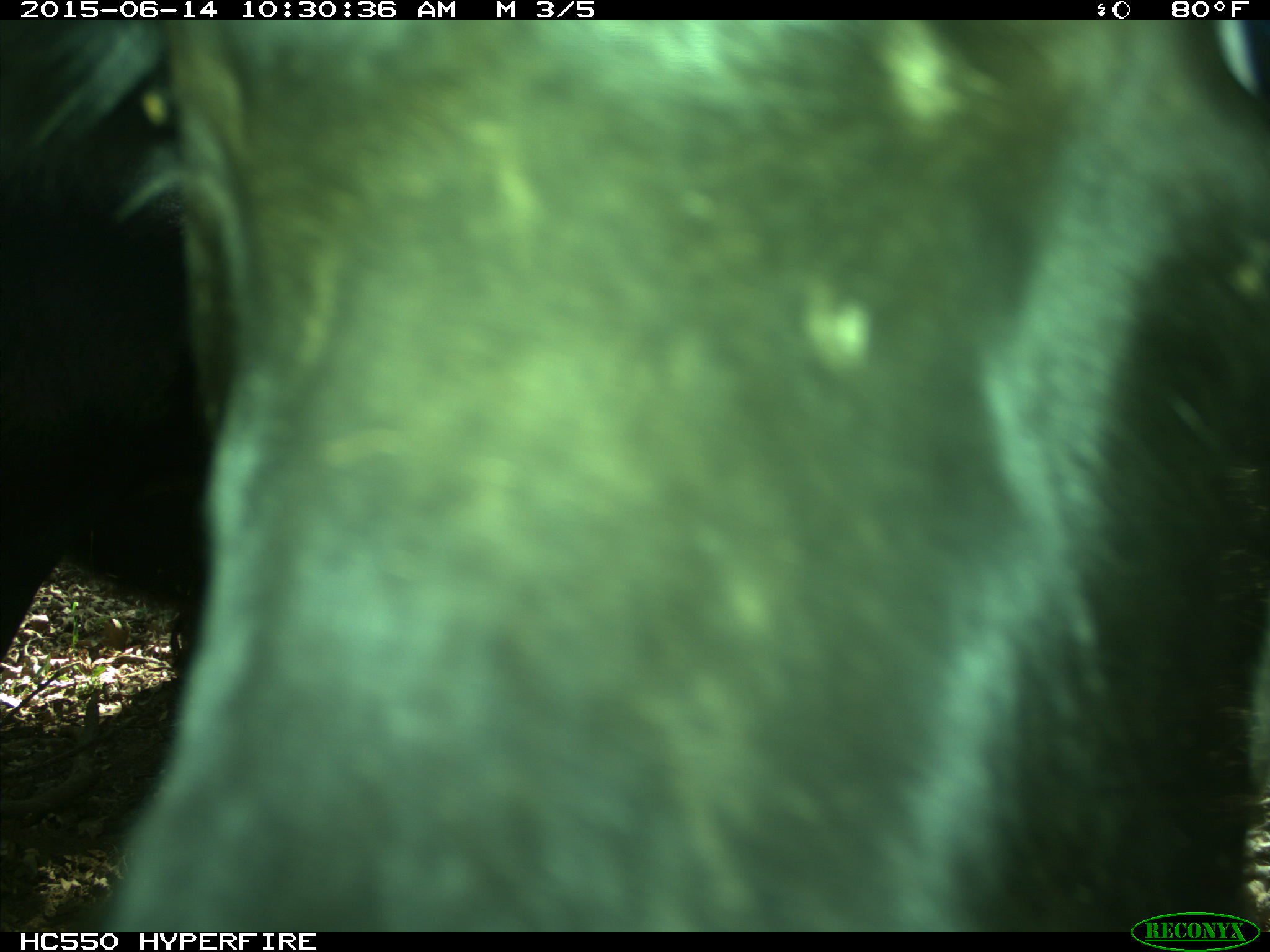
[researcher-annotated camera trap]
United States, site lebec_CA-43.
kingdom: Animalia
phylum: Chordata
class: Mammalia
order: Artiodactyla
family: Bovidae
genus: Bos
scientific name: Bos taurus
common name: domestic cow